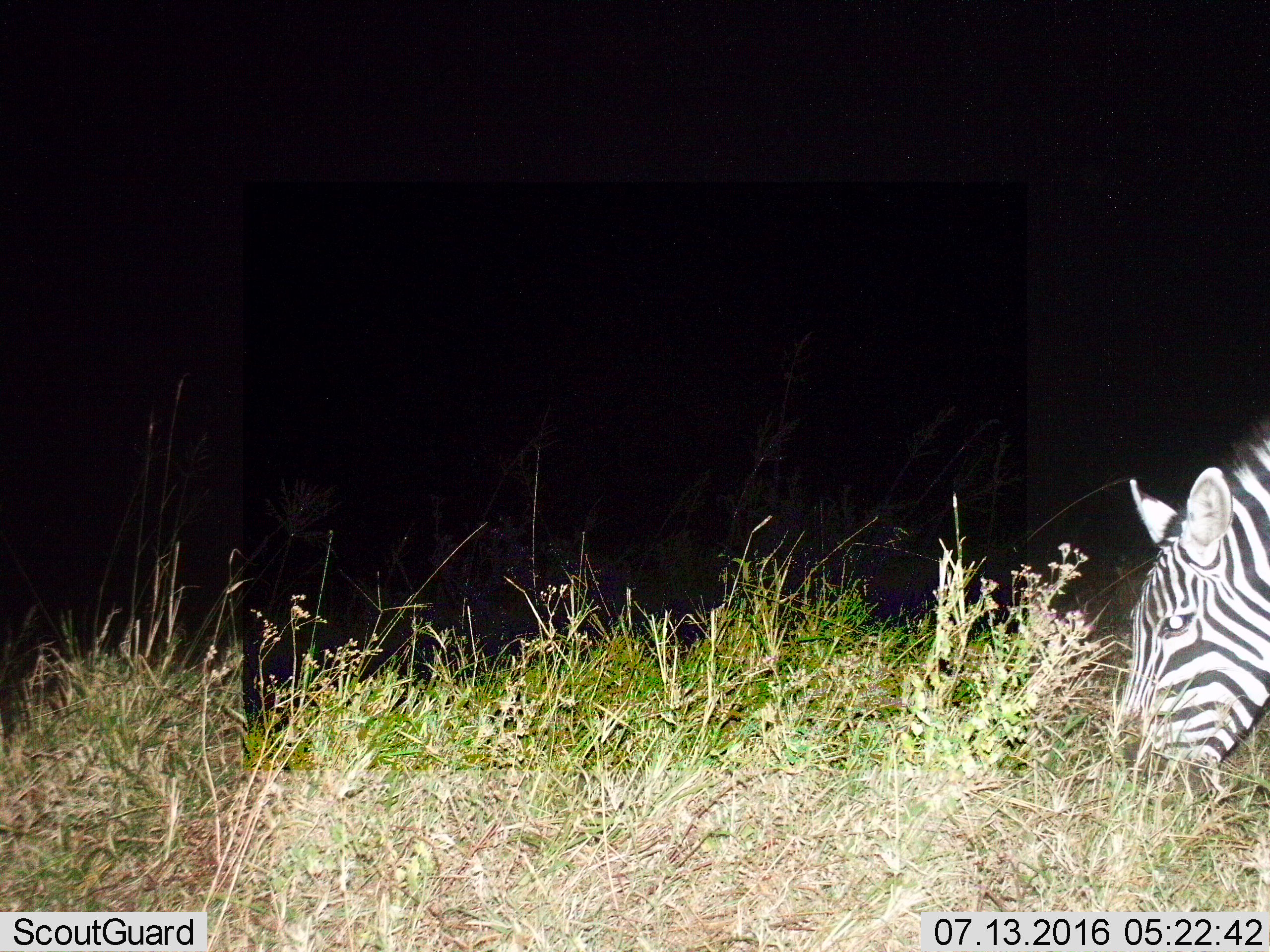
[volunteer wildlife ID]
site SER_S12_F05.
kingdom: Animalia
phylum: Chordata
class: Mammalia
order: Perissodactyla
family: Equidae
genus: Equus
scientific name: Equus quagga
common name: plains zebra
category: zebraplains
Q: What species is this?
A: Zebraplains (plains zebra) (Equus quagga).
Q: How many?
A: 1.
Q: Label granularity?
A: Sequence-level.